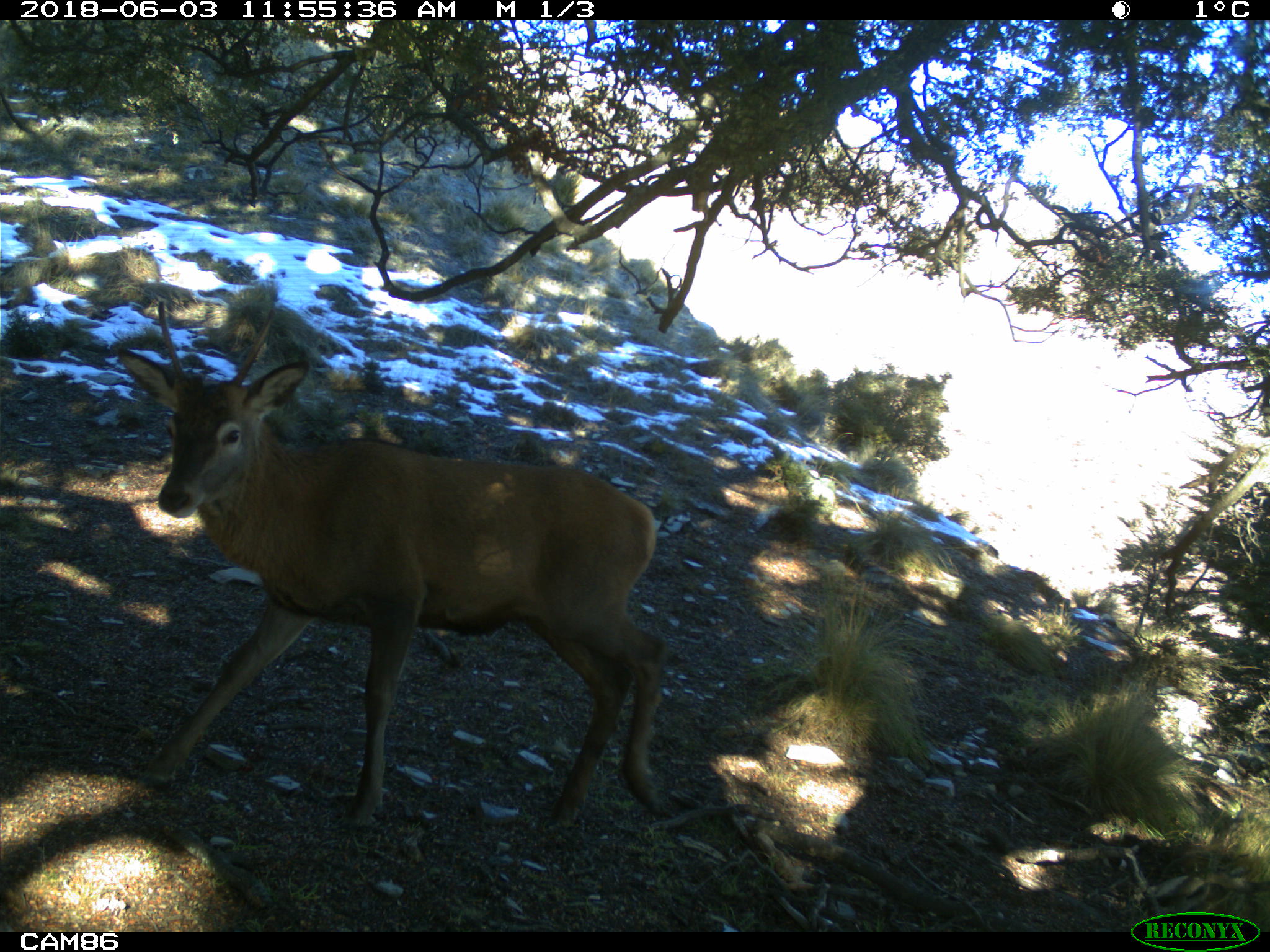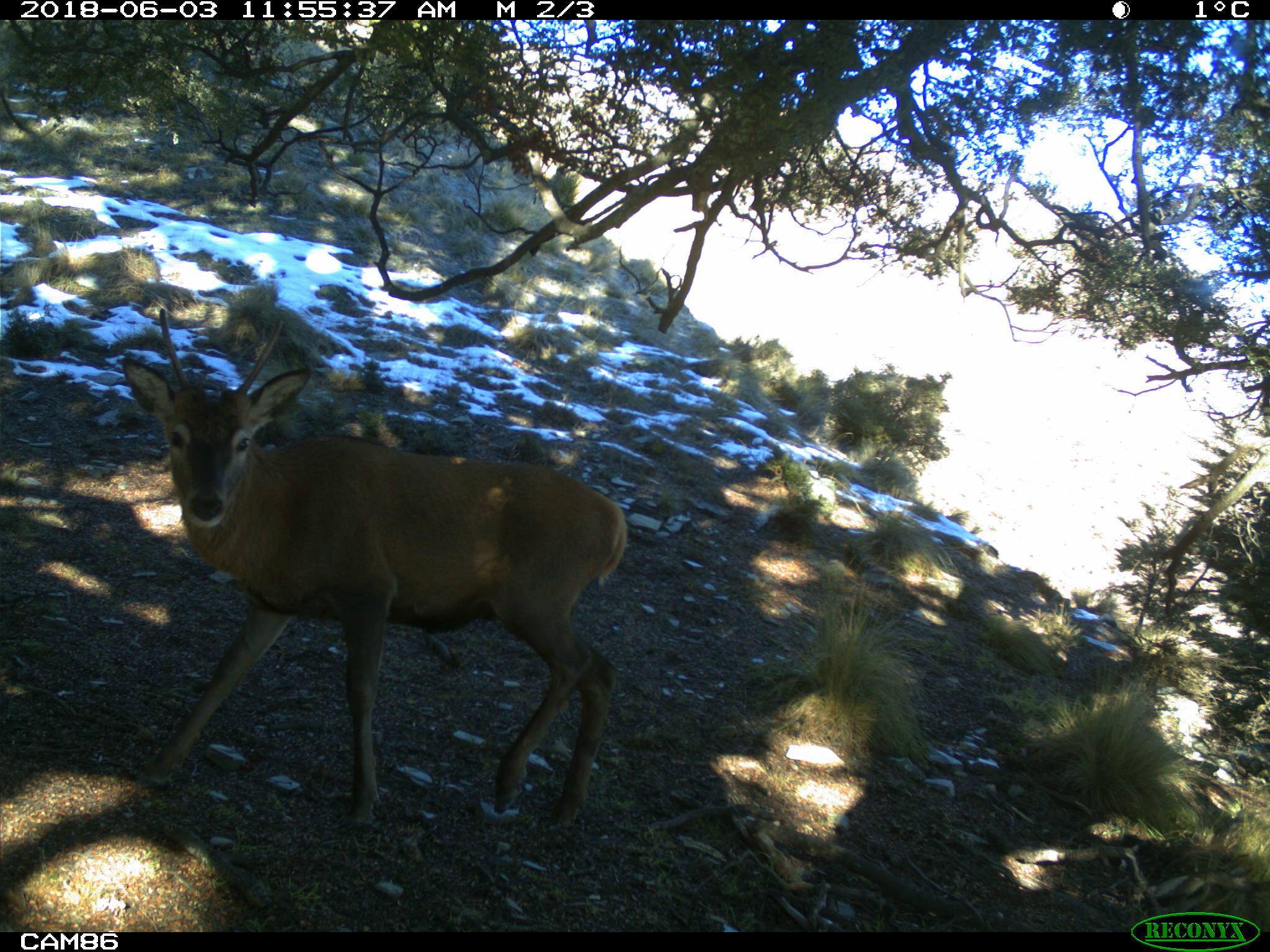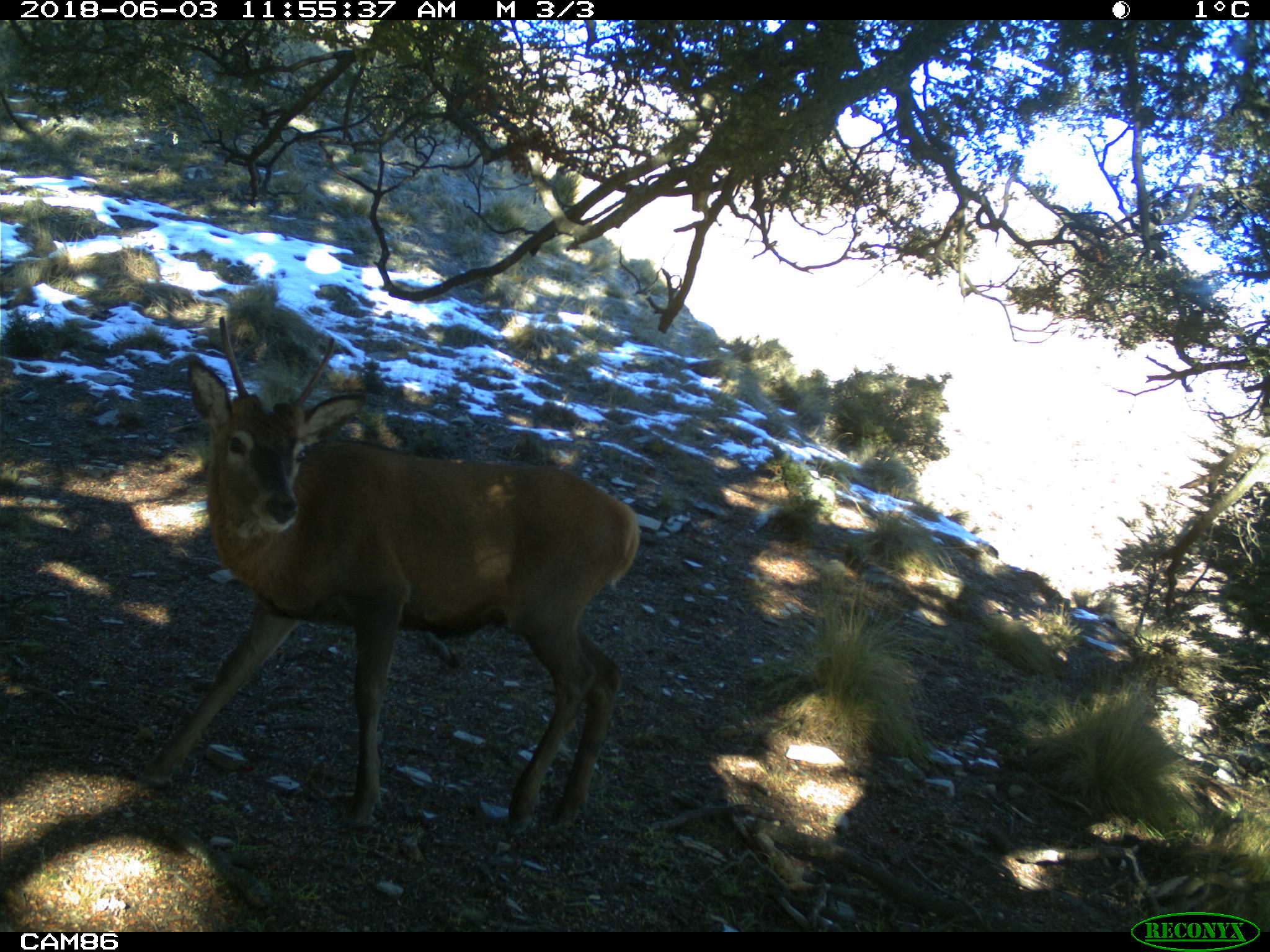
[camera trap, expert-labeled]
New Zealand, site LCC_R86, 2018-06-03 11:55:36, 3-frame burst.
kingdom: Animalia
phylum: Chordata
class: Mammalia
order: Artiodactyla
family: Cervidae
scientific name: Cervidae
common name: deer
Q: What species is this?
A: Deer (Cervidae).